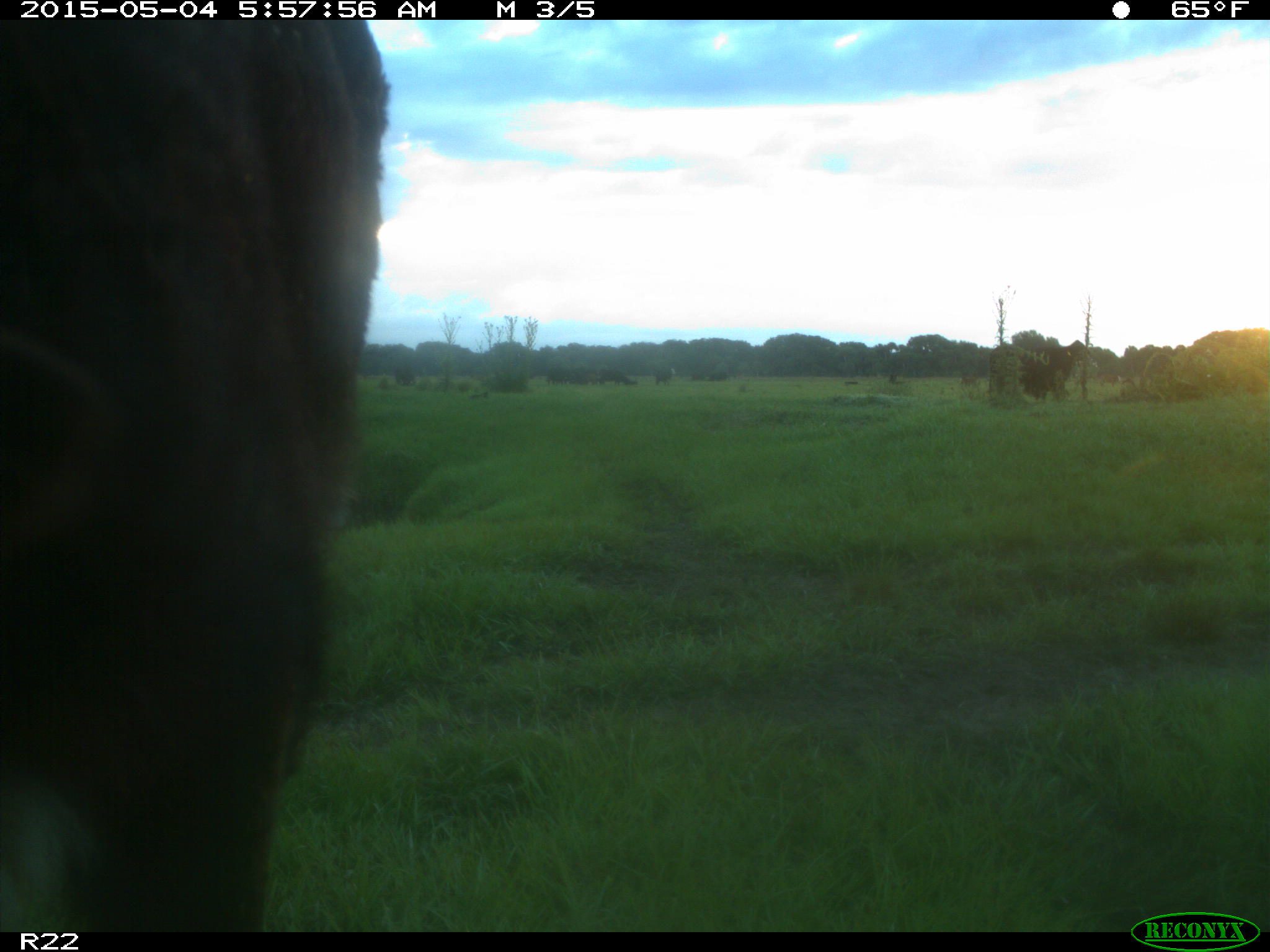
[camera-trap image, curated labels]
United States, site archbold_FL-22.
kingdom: Animalia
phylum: Chordata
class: Mammalia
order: Artiodactyla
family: Bovidae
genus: Bos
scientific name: Bos taurus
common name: domestic cow